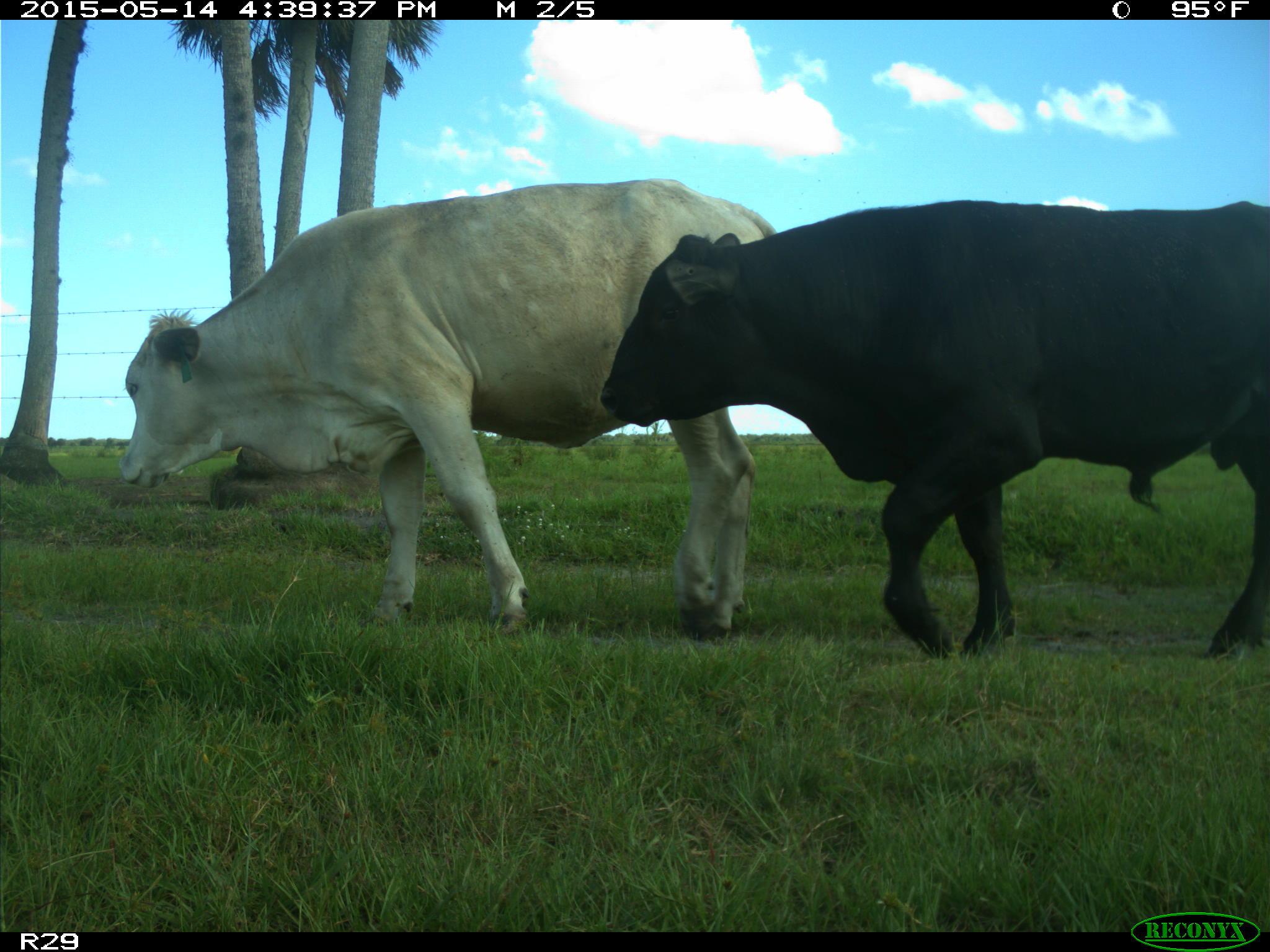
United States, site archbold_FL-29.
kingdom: Animalia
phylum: Chordata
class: Mammalia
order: Artiodactyla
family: Bovidae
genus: Bos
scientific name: Bos taurus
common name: domestic cow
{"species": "Bos taurus (domestic cow)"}